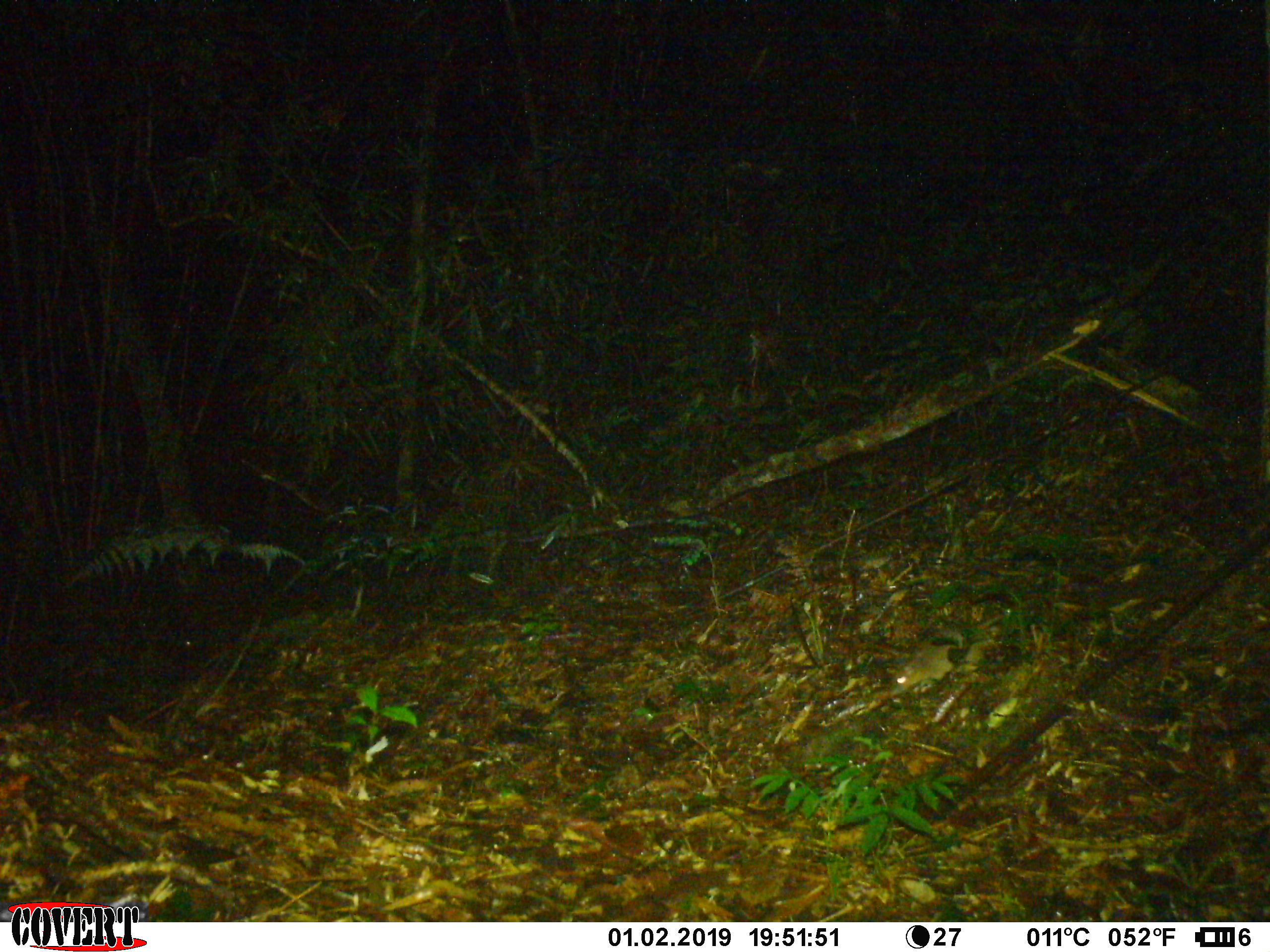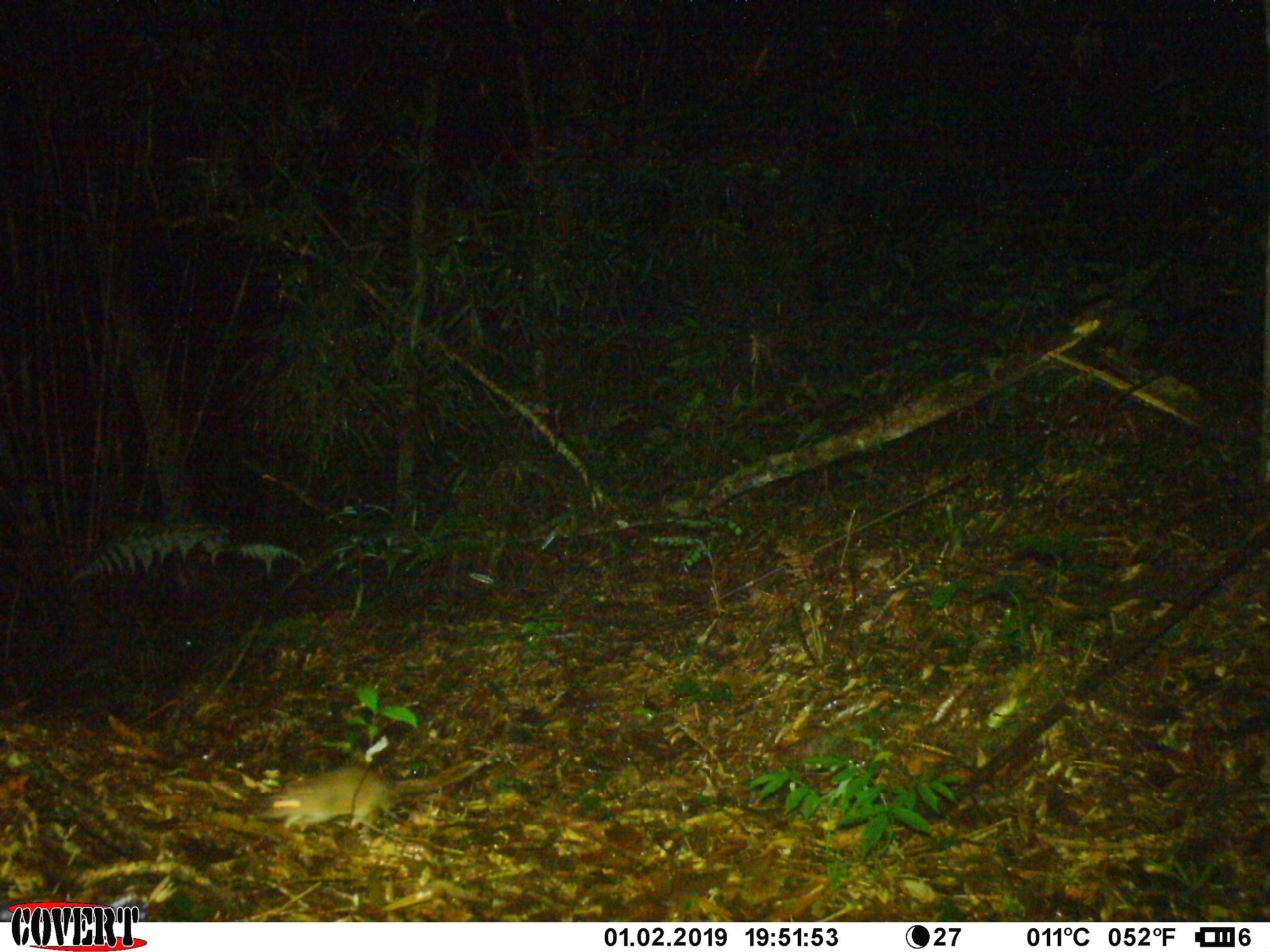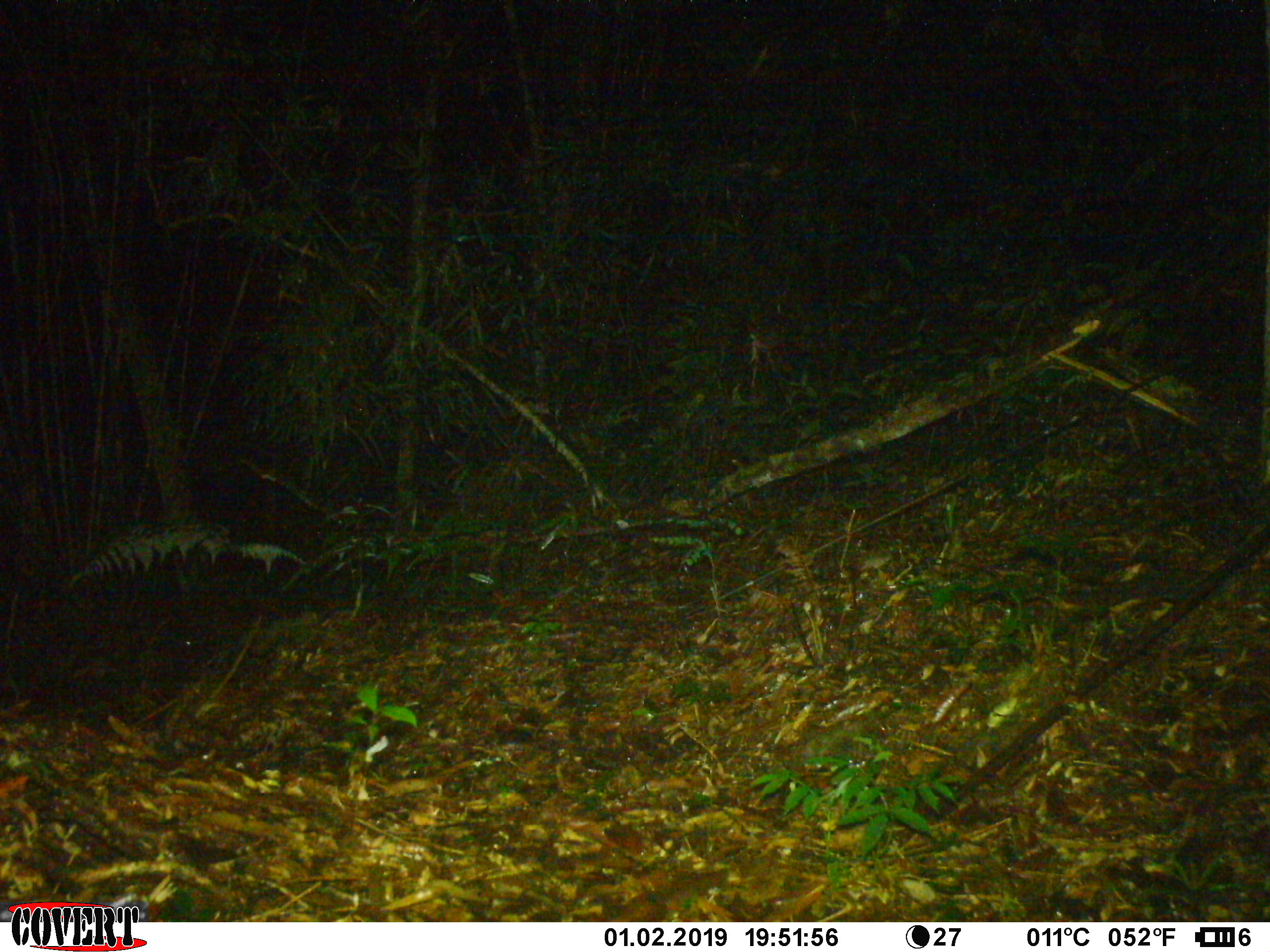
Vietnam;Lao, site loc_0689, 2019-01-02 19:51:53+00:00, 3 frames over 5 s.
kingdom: Animalia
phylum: Chordata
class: Mammalia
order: Rodentia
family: Muridae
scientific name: Muridae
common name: old-world mice and rats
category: unidentified murid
Unidentified murid (old-world mice and rats) (Muridae). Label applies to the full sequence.